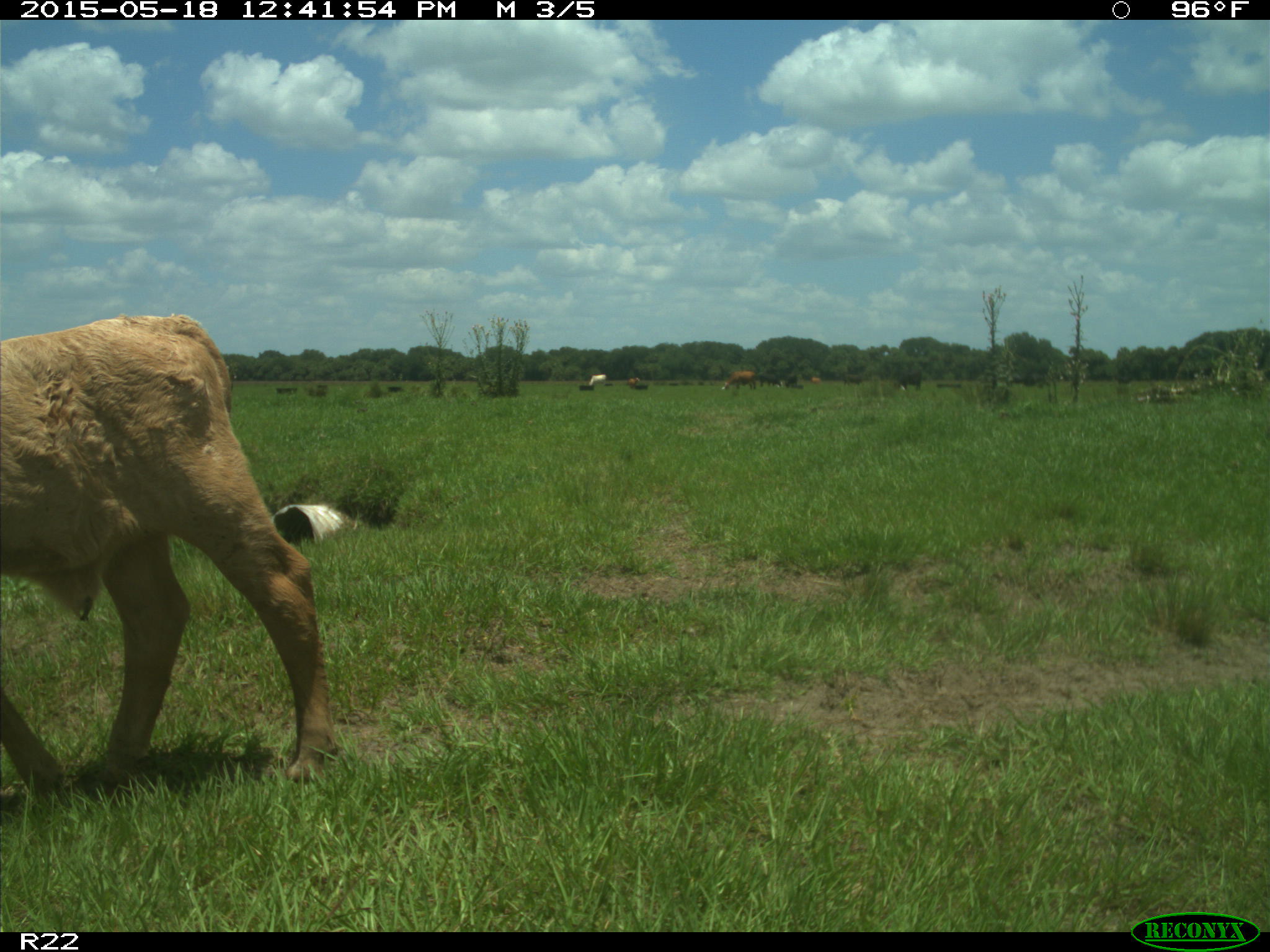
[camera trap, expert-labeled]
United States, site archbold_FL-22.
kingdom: Animalia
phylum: Chordata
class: Mammalia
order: Artiodactyla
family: Bovidae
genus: Bos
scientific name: Bos taurus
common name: domestic cow